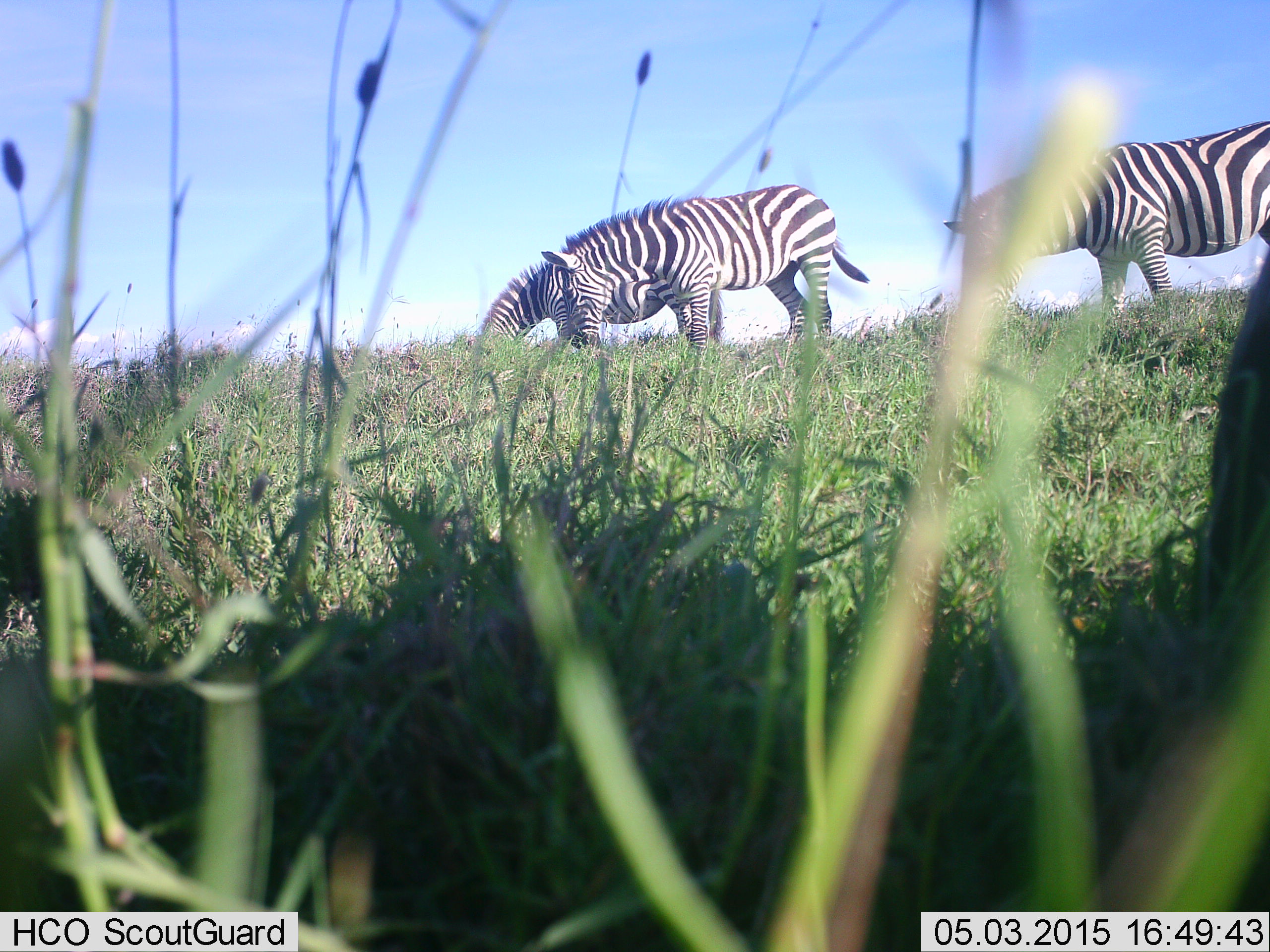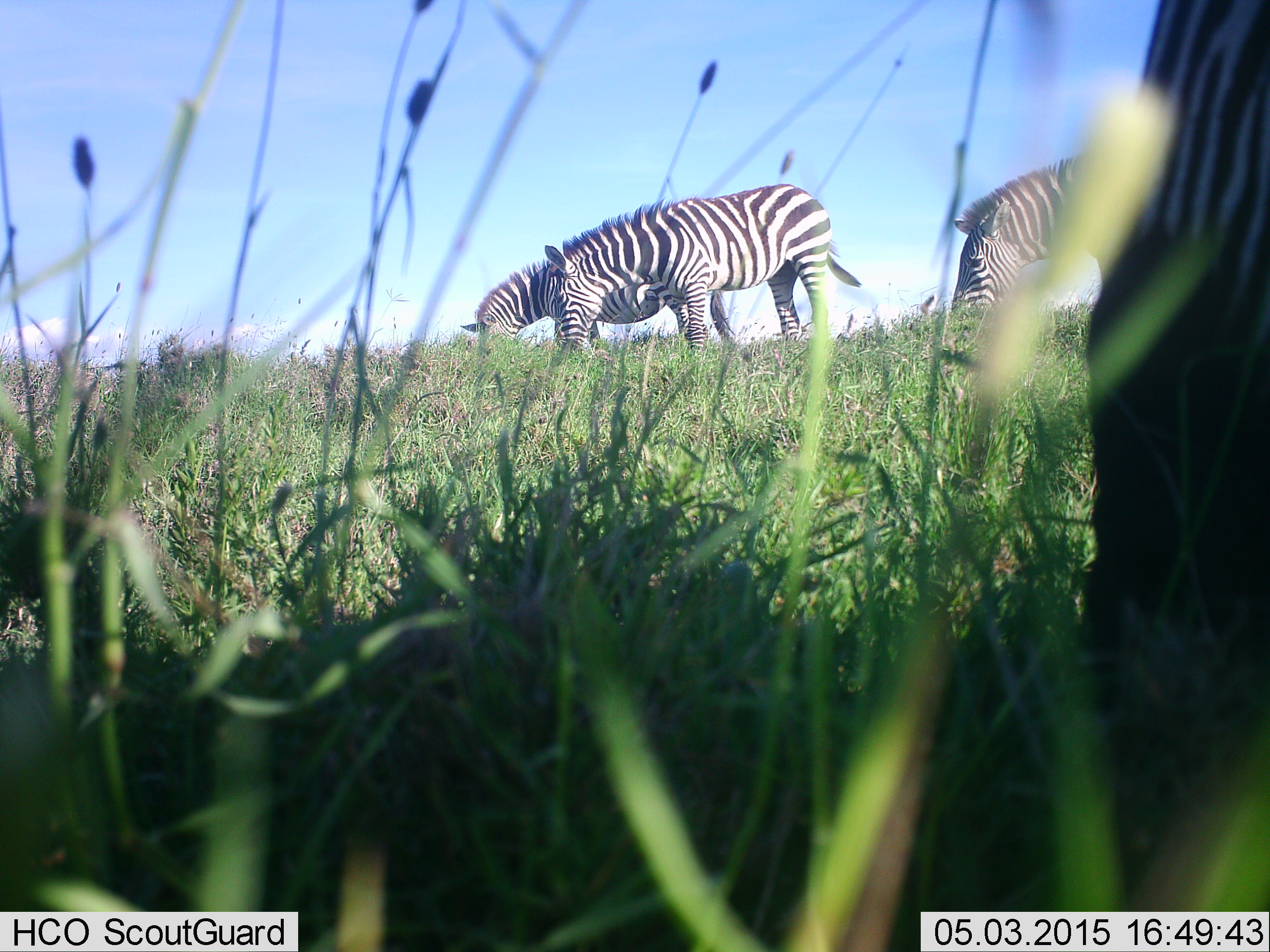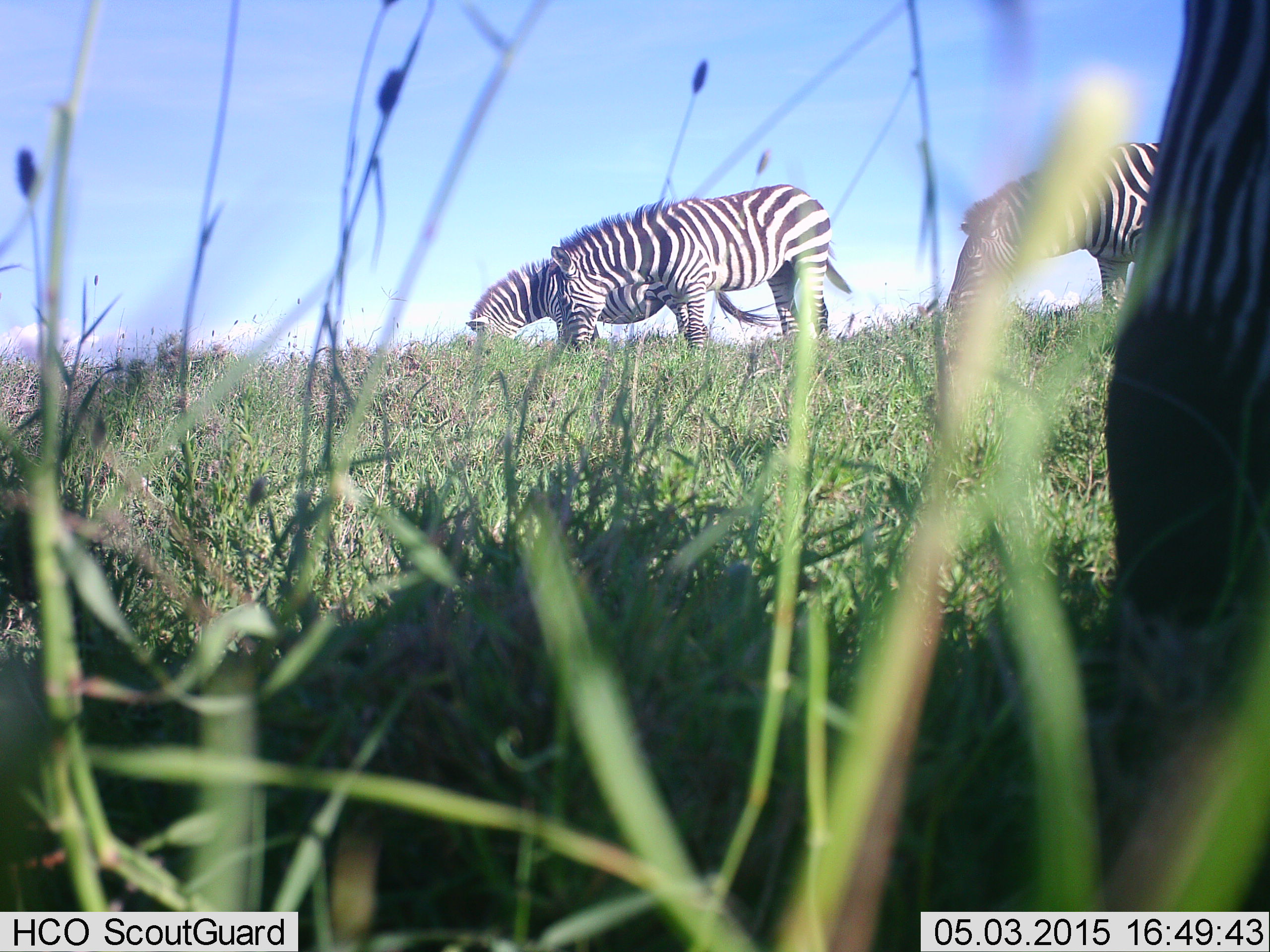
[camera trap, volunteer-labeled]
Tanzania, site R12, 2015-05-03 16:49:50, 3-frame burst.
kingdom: Animalia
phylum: Chordata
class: Mammalia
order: Perissodactyla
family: Equidae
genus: Equus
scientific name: Equus quagga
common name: plains zebra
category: zebra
Zebra (plains zebra) (Equus quagga), count 3. Behavior (volunteer vote fractions): standing 30%, resting 10%, moving 0%, interacting 0%. Young present (vote fraction): 0%. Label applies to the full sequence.